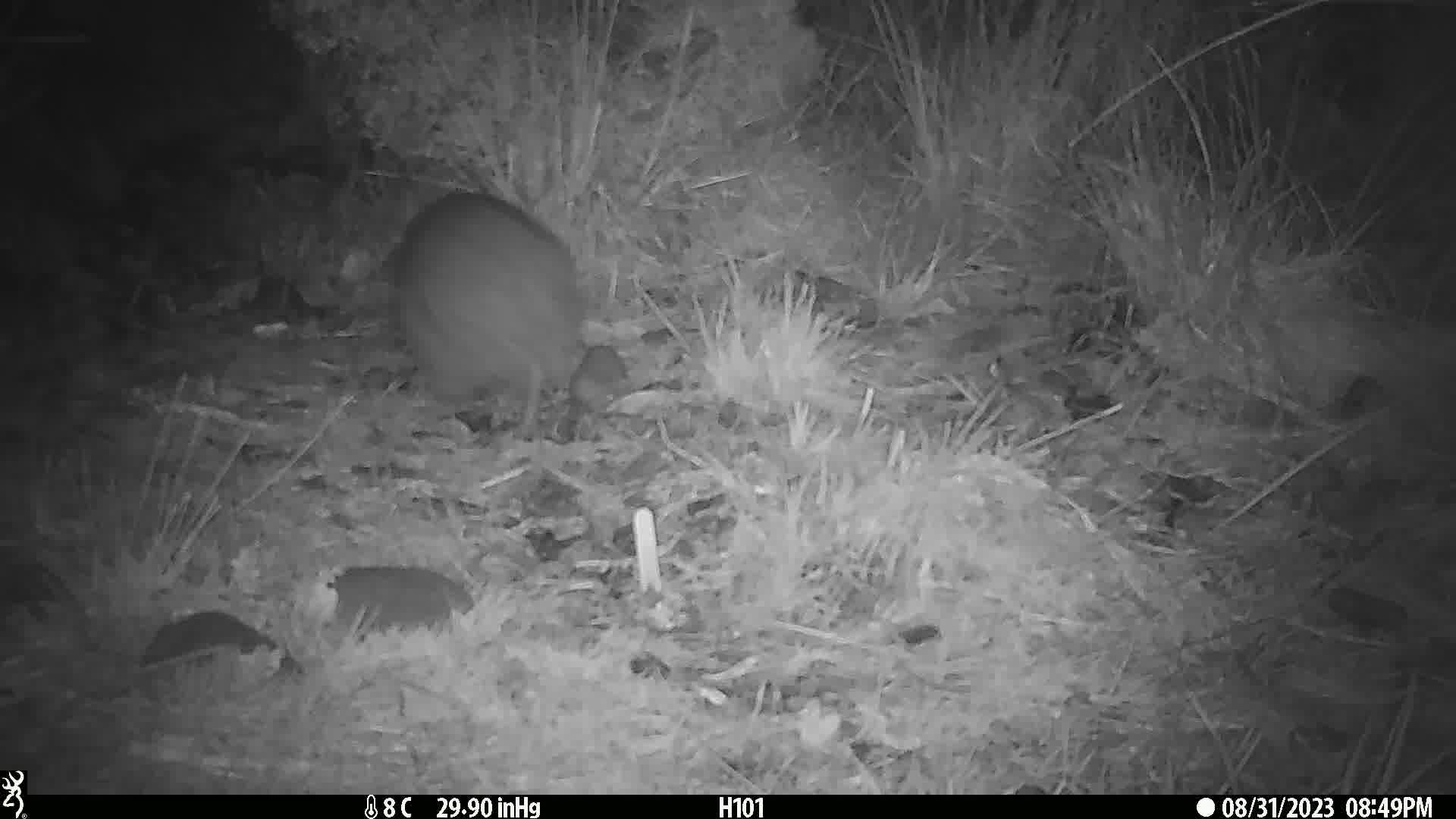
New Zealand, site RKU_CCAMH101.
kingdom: Animalia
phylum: Chordata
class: Aves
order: Apterygiformes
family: Apterygidae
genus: Apteryx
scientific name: Apteryx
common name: kiwi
Kiwi (Apteryx).